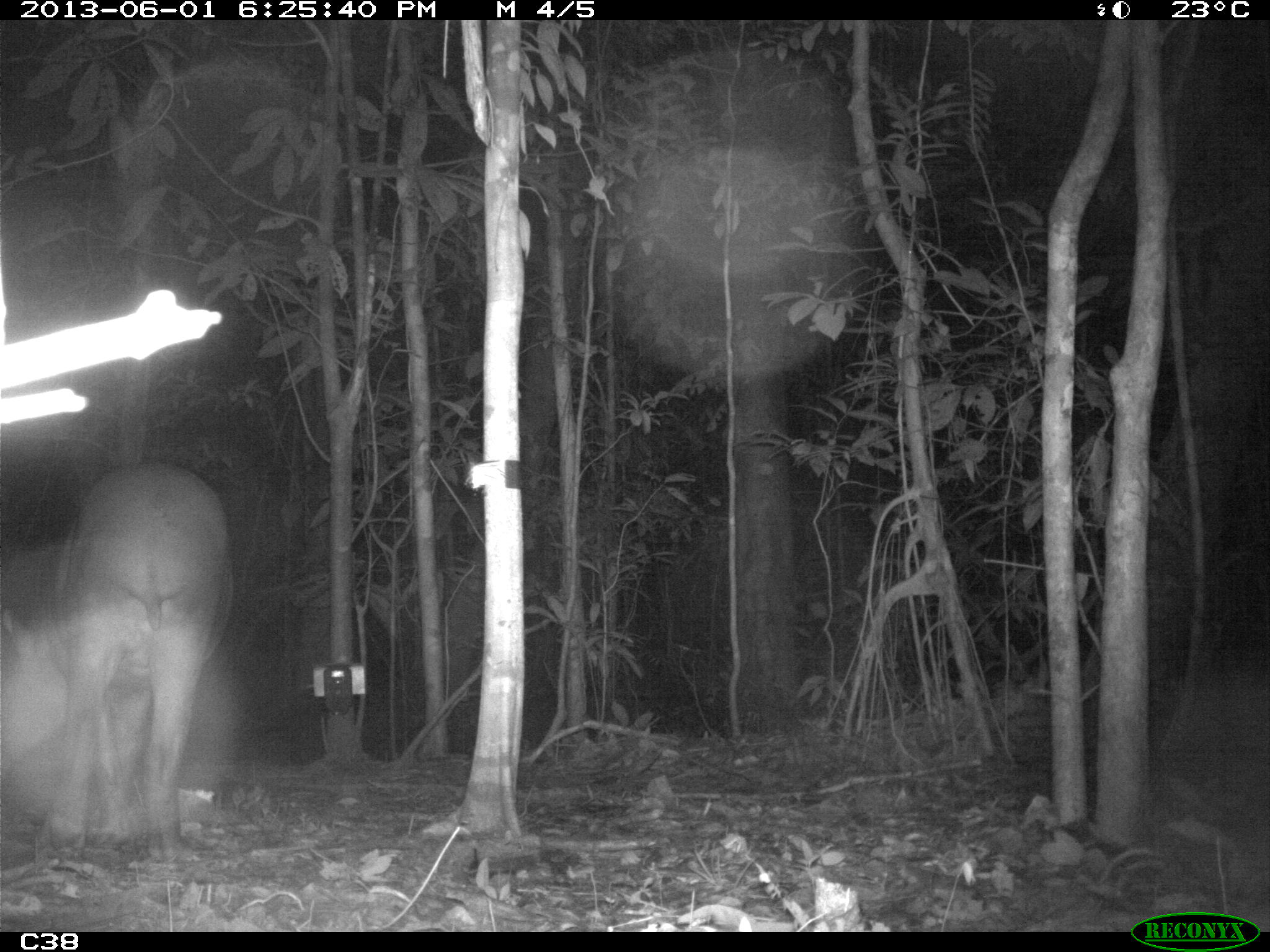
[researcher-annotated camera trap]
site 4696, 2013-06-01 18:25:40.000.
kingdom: Animalia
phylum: Chordata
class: Mammalia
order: Perissodactyla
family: Tapiridae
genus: Tapirus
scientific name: Tapirus terrestris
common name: south american tapir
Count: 1.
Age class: adult.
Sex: male.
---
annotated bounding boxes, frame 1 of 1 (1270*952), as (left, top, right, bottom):
tapirus terrestris: (1, 459, 244, 862)